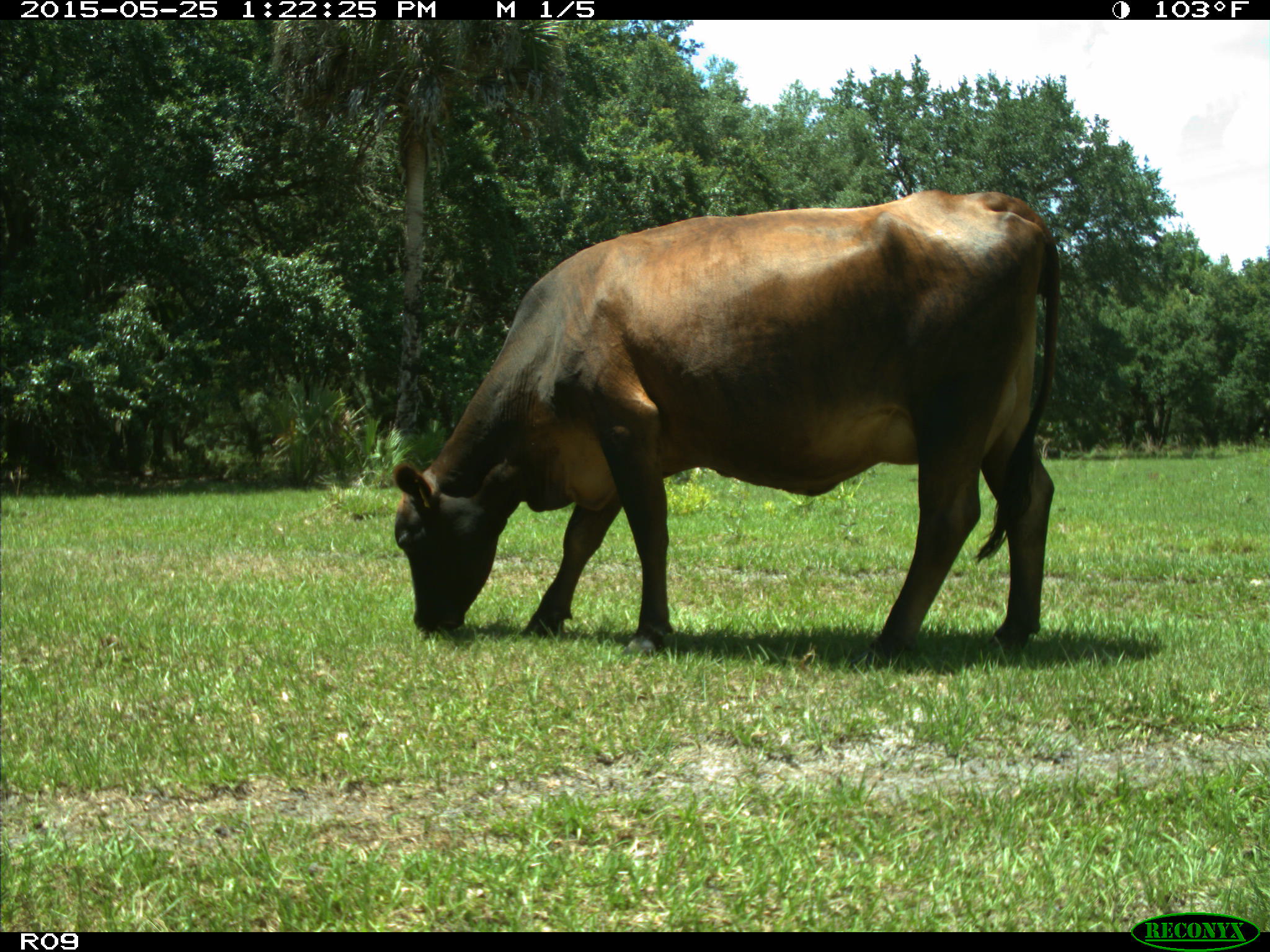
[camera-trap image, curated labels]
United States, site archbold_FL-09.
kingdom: Animalia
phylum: Chordata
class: Mammalia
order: Artiodactyla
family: Bovidae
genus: Bos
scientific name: Bos taurus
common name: domestic cow